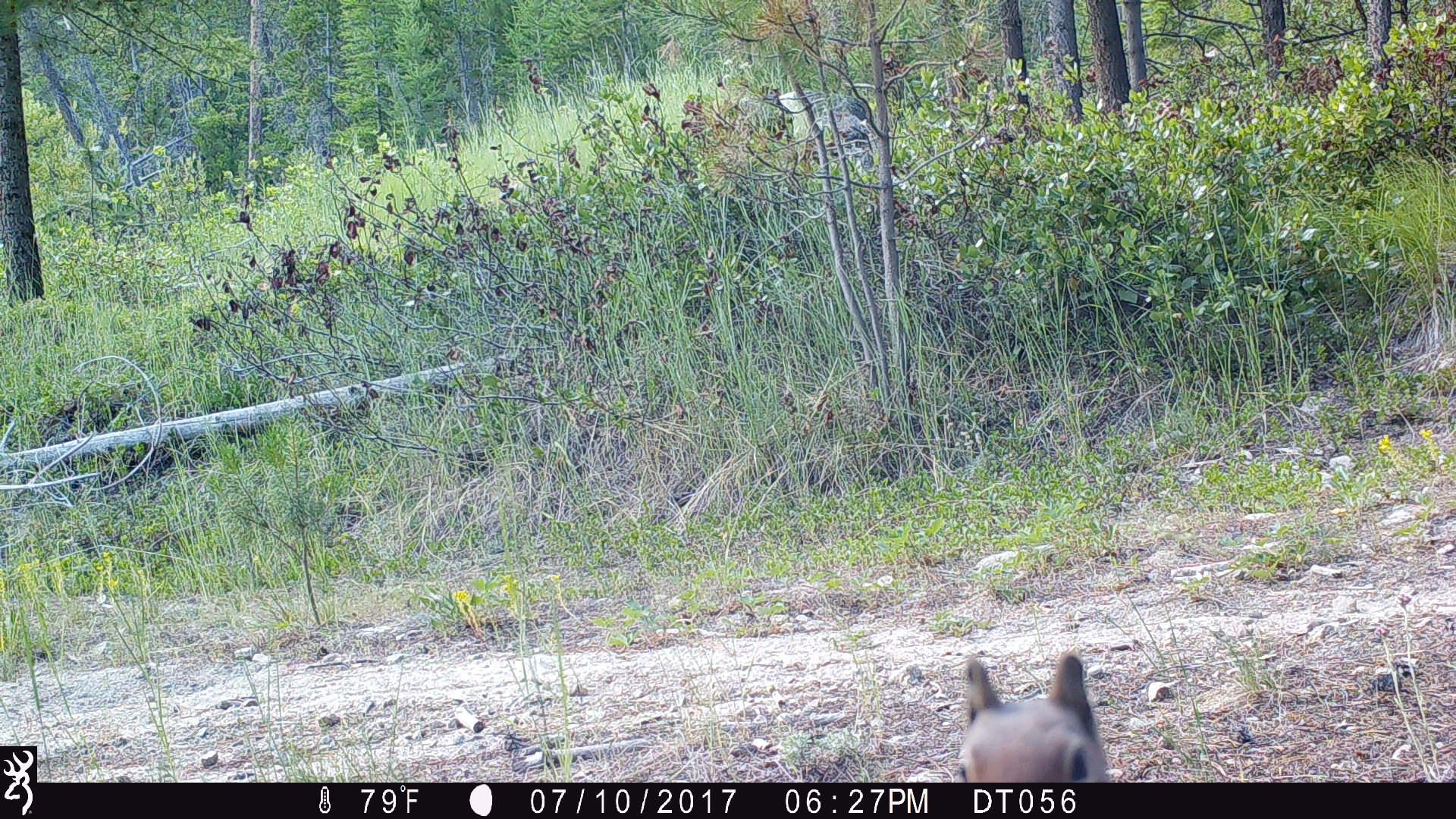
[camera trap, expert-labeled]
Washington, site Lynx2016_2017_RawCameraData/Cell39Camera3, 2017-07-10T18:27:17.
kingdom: Animalia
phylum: Chordata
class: Mammalia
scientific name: Mammalia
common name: small mammal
Small mammal (Mammalia). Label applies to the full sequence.